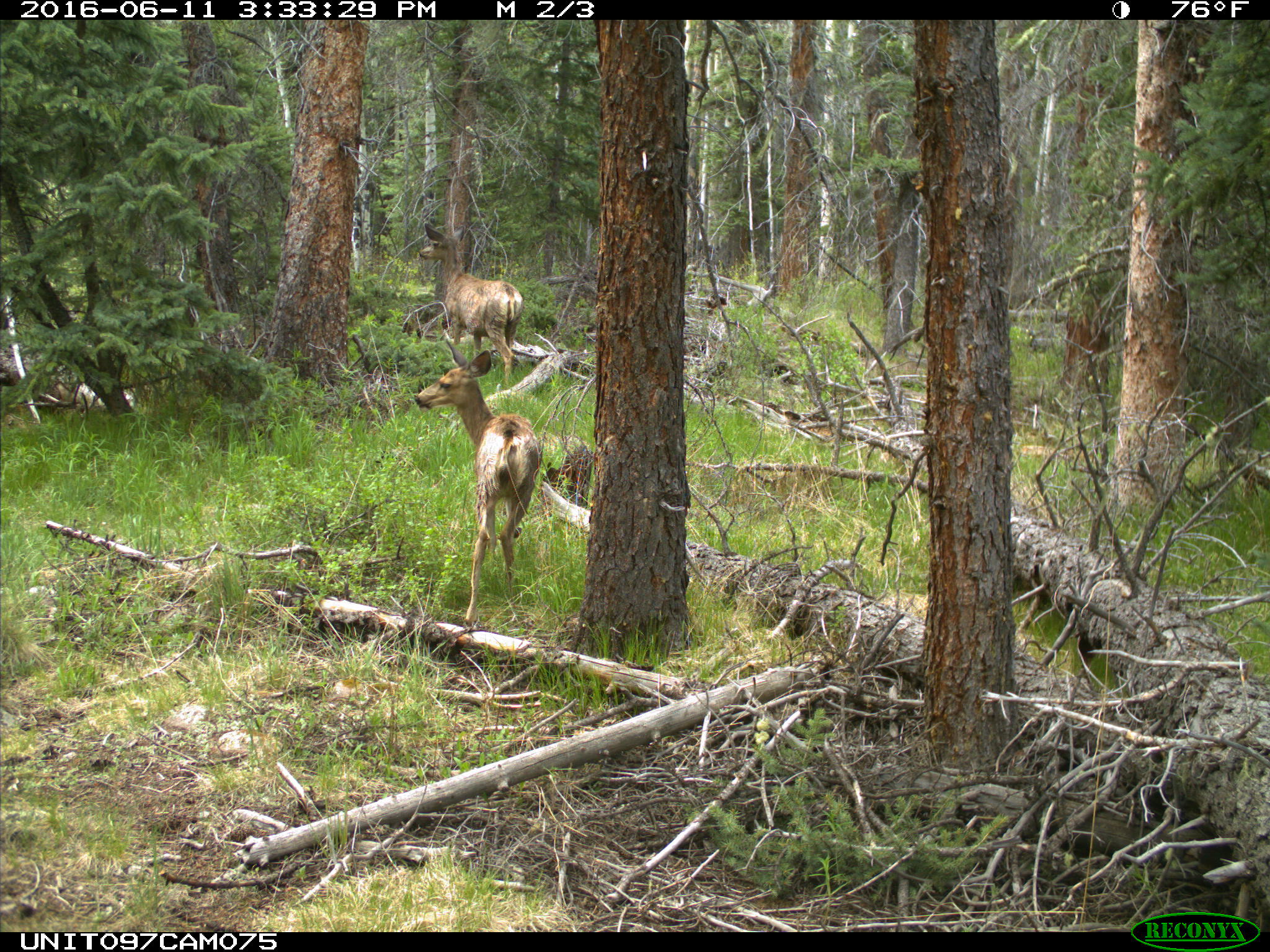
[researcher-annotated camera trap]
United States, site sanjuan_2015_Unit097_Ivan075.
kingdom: Animalia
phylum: Chordata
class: Mammalia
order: Artiodactyla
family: Cervidae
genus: Odocoileus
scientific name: Odocoileus hemionus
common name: mule deer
Odocoileus hemionus (mule deer).